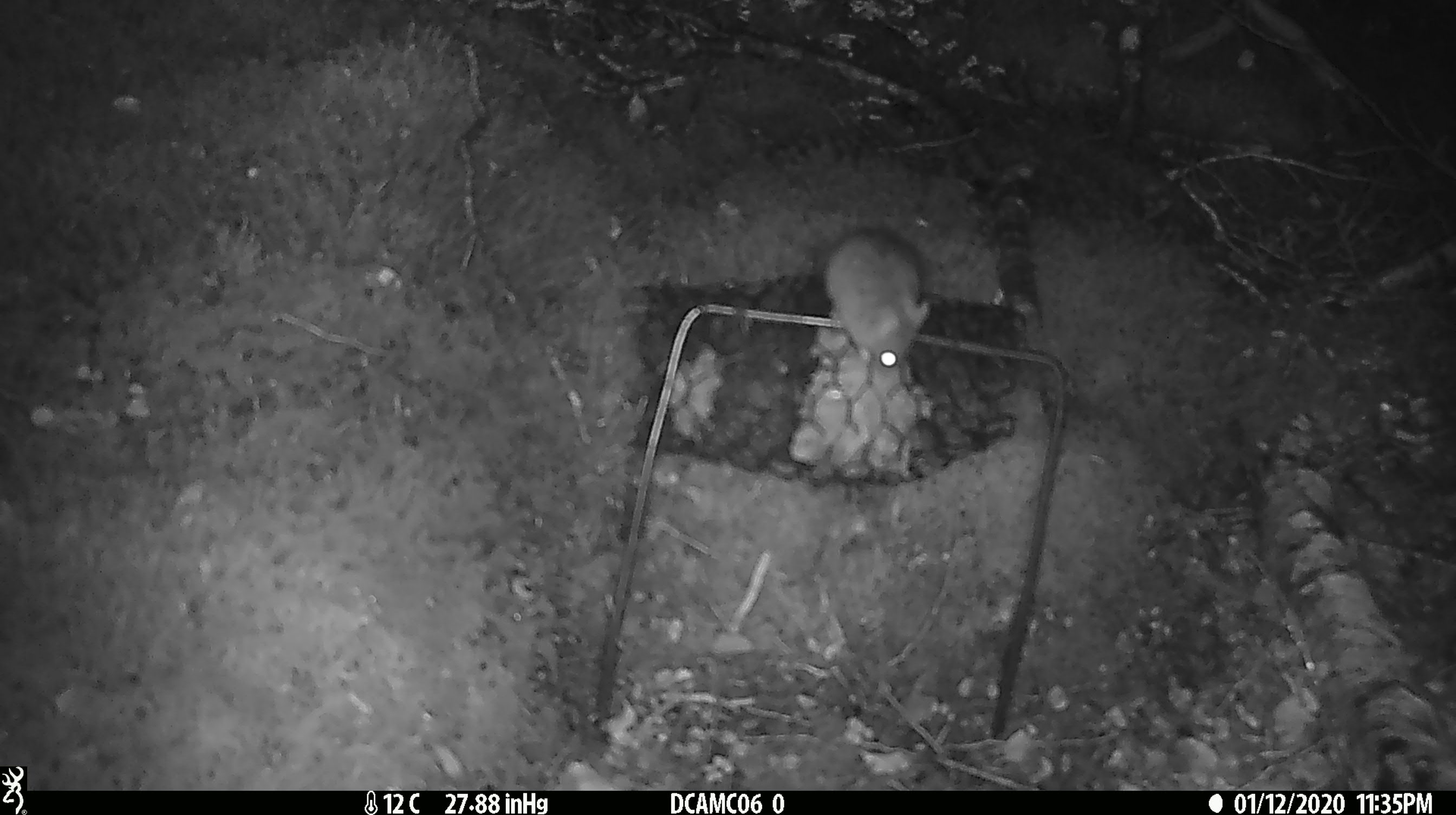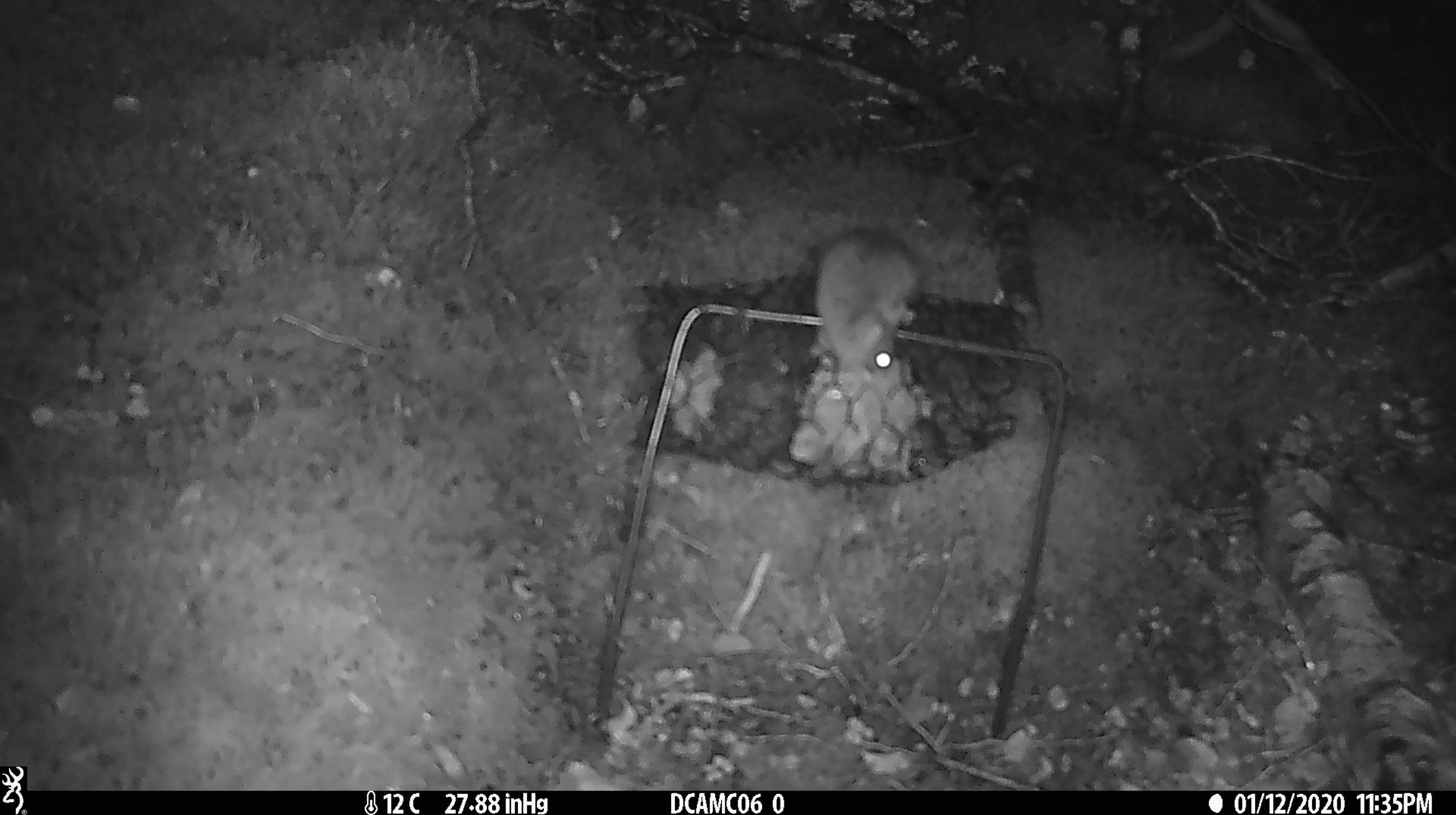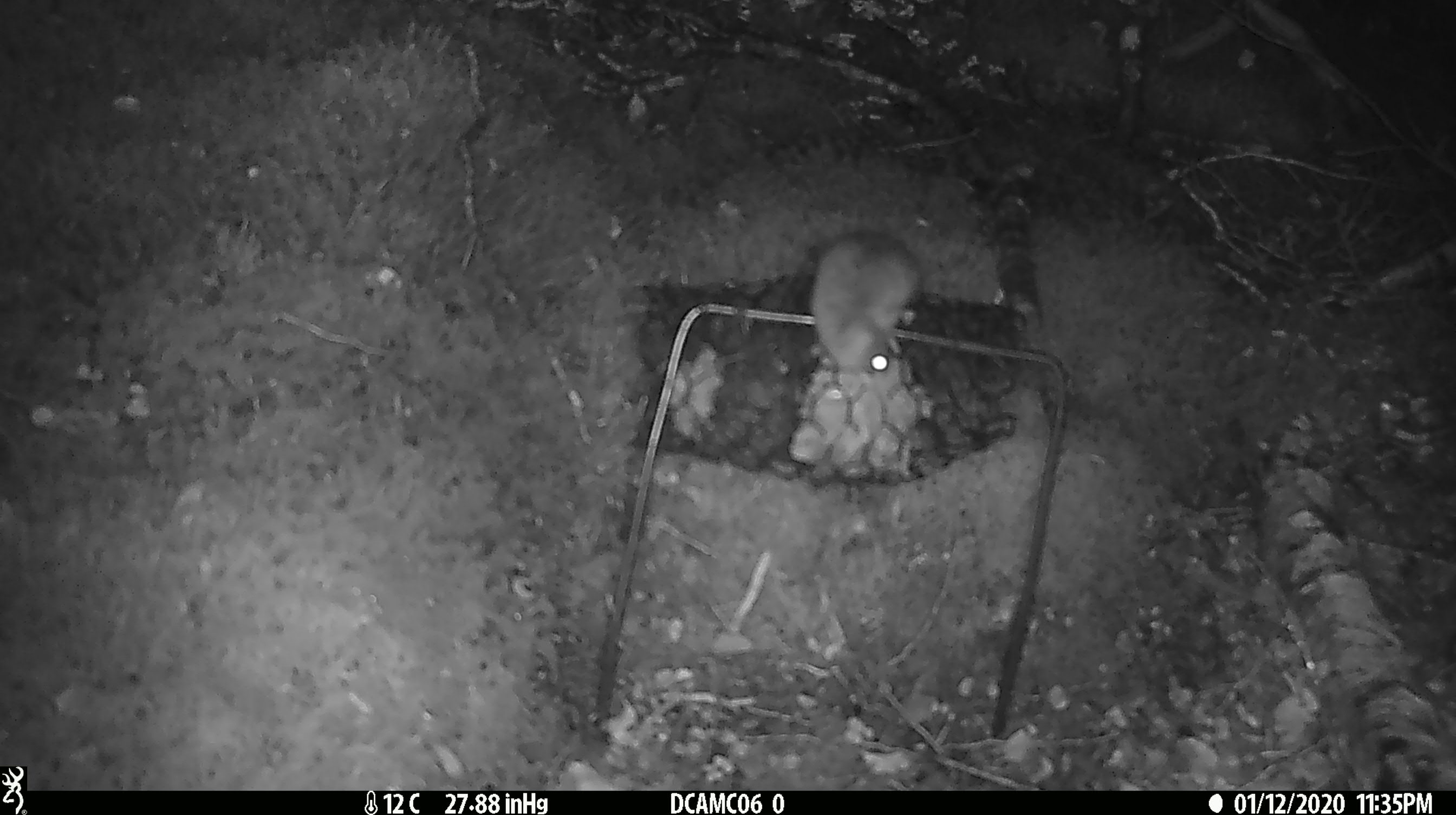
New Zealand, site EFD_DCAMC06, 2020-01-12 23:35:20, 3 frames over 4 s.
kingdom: Animalia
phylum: Chordata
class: Mammalia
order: Rodentia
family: Muridae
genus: Mus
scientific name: Mus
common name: mouse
Mouse (Mus).